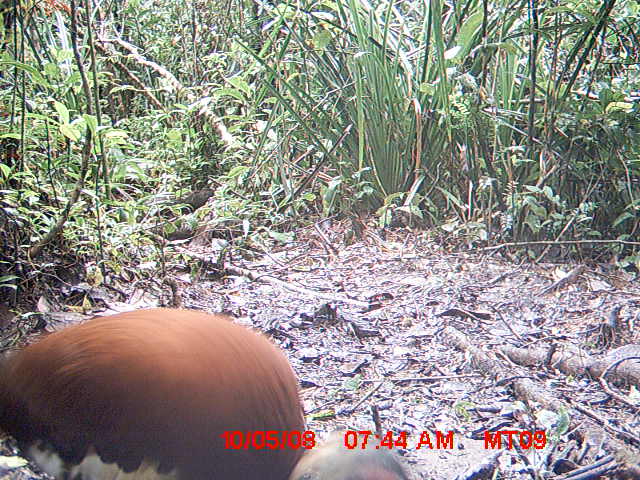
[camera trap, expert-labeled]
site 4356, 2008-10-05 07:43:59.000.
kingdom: Animalia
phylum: Chordata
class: Aves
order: Pelecaniformes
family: Threskiornithidae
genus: Lophotibis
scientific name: Lophotibis cristata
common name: madagascan ibis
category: lophotibis cristataa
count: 2